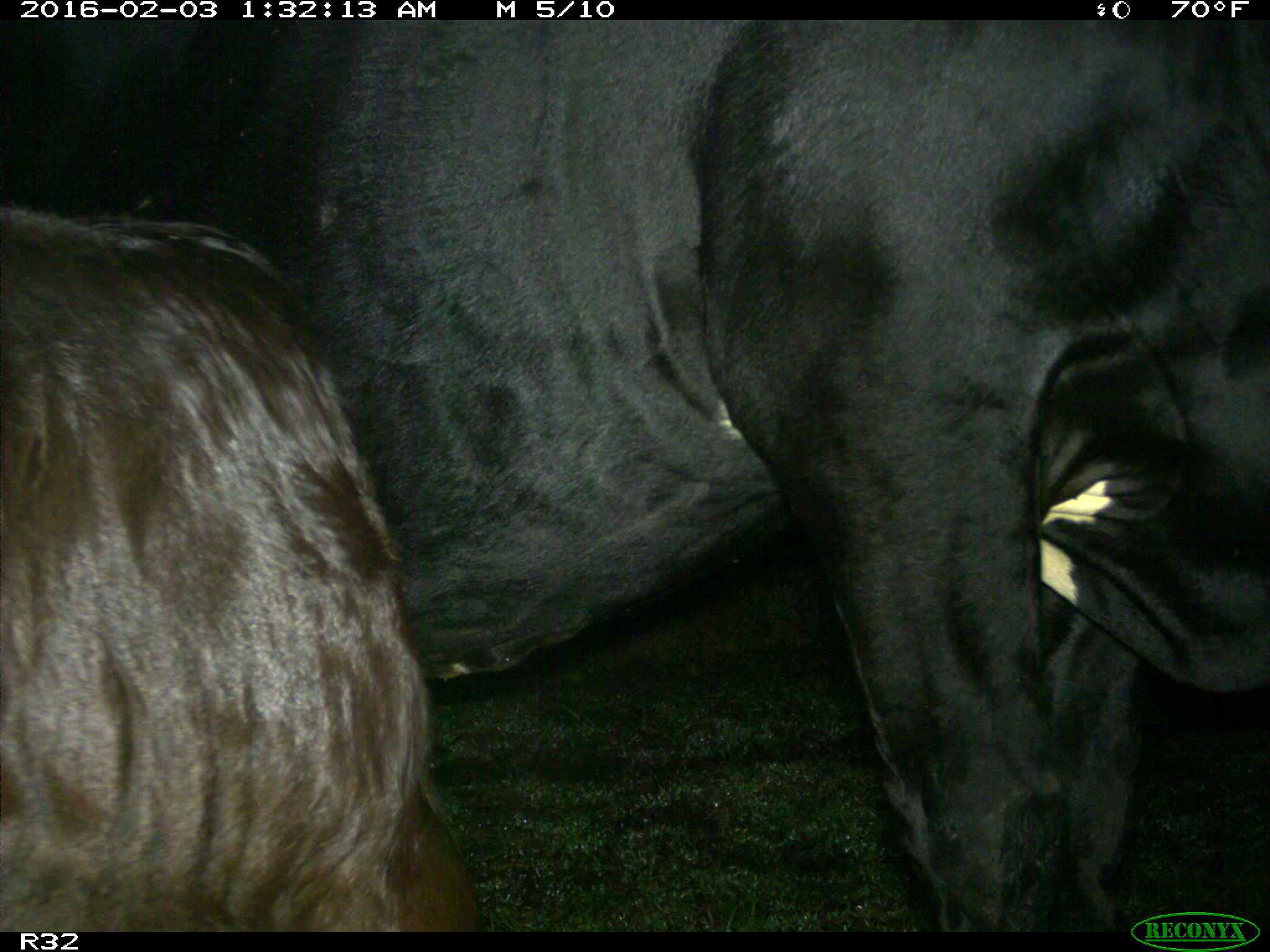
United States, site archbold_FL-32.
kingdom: Animalia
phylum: Chordata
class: Mammalia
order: Artiodactyla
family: Bovidae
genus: Bos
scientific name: Bos taurus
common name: domestic cow